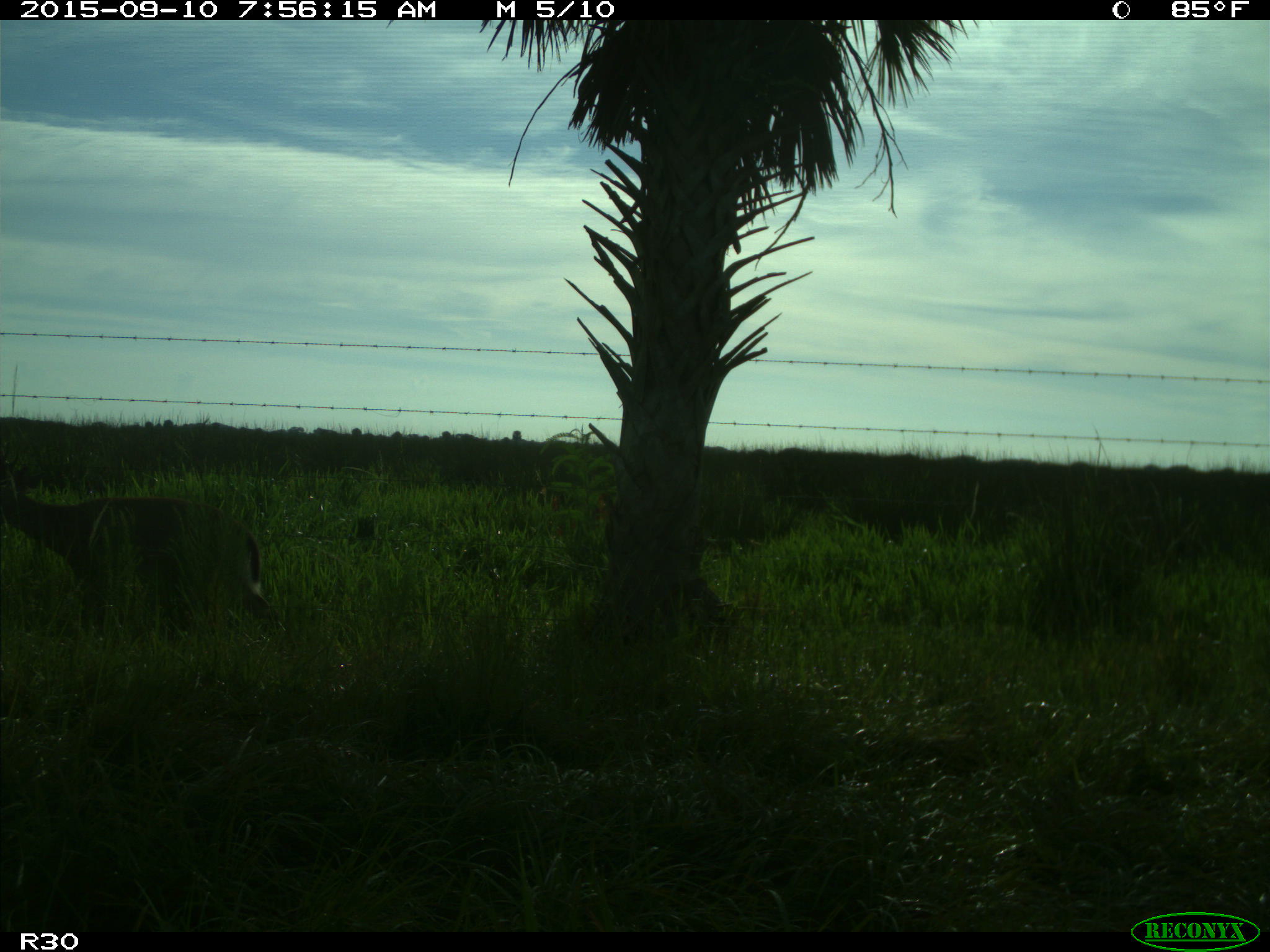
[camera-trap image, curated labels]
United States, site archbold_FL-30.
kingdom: Animalia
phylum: Chordata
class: Mammalia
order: Artiodactyla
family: Cervidae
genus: Odocoileus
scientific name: Odocoileus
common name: deer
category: unidentified deer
Unidentified deer (deer) (Odocoileus).